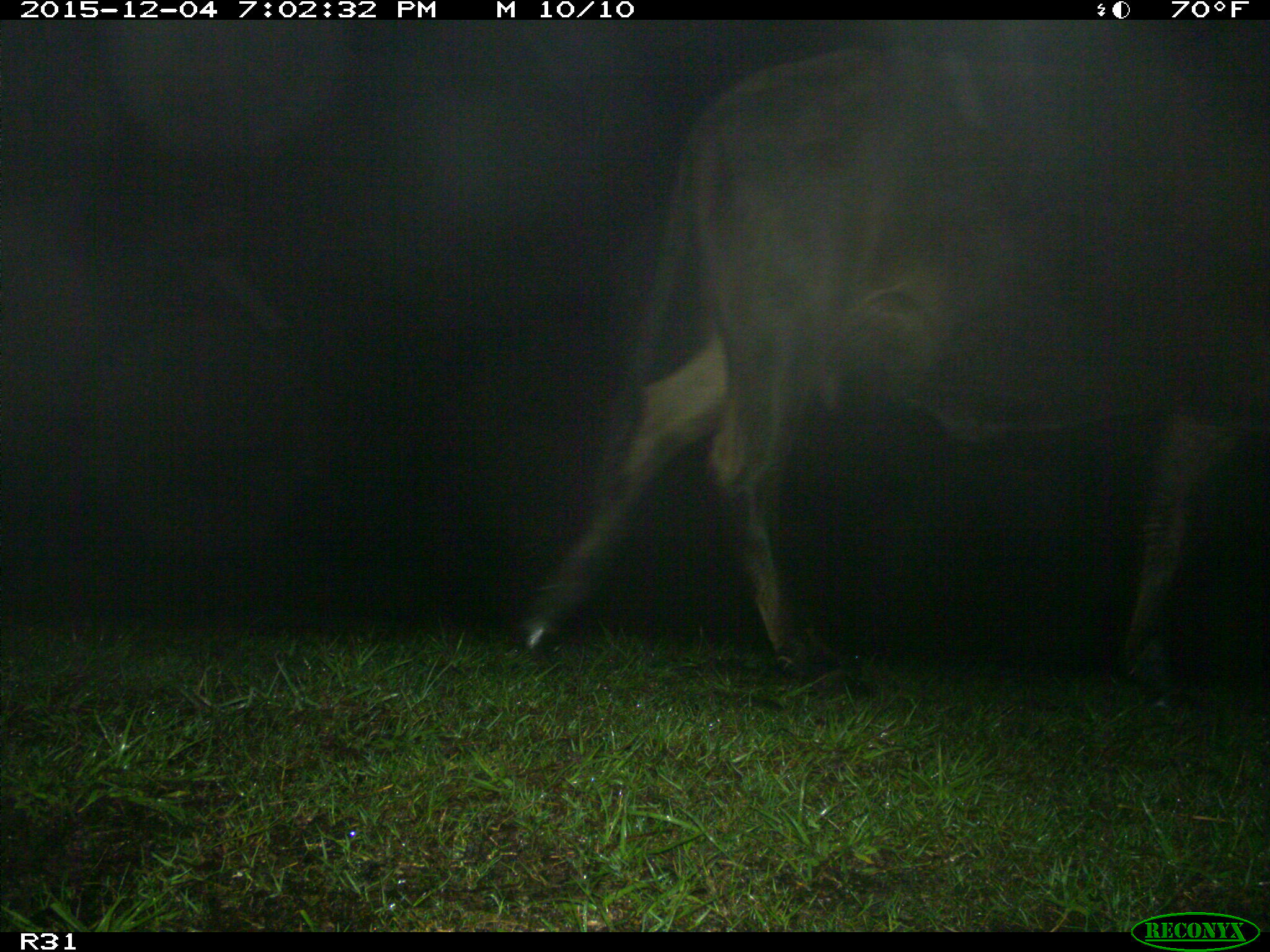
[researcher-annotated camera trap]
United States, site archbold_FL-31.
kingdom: Animalia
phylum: Chordata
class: Mammalia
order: Artiodactyla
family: Bovidae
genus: Bos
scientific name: Bos taurus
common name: domestic cow